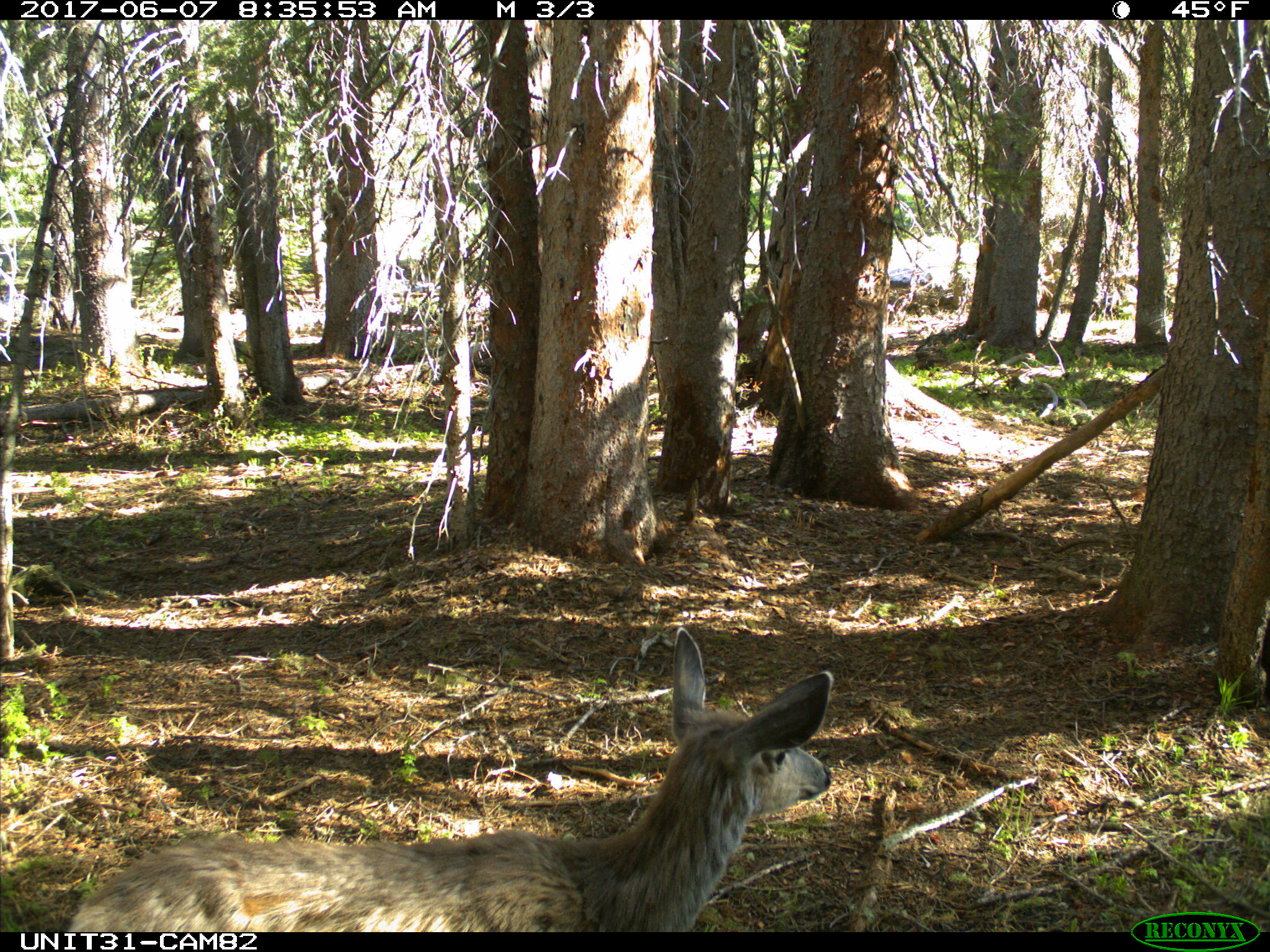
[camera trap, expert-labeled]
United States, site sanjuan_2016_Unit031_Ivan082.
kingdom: Animalia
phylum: Chordata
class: Mammalia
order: Artiodactyla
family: Cervidae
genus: Odocoileus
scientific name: Odocoileus hemionus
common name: mule deer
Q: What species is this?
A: Odocoileus hemionus (mule deer).